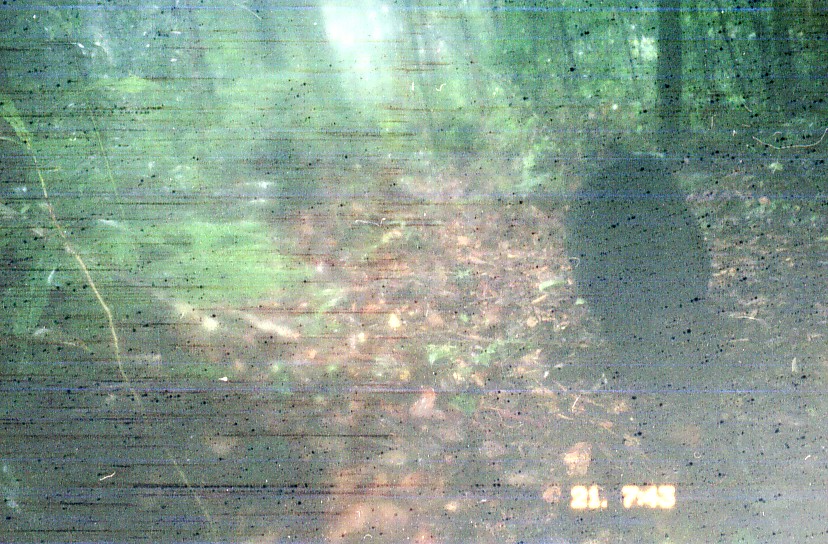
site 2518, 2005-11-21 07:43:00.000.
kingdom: Animalia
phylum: Chordata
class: Aves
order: Galliformes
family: Phasianidae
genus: Lophura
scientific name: Lophura inornata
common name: salvadori's pheasant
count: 1